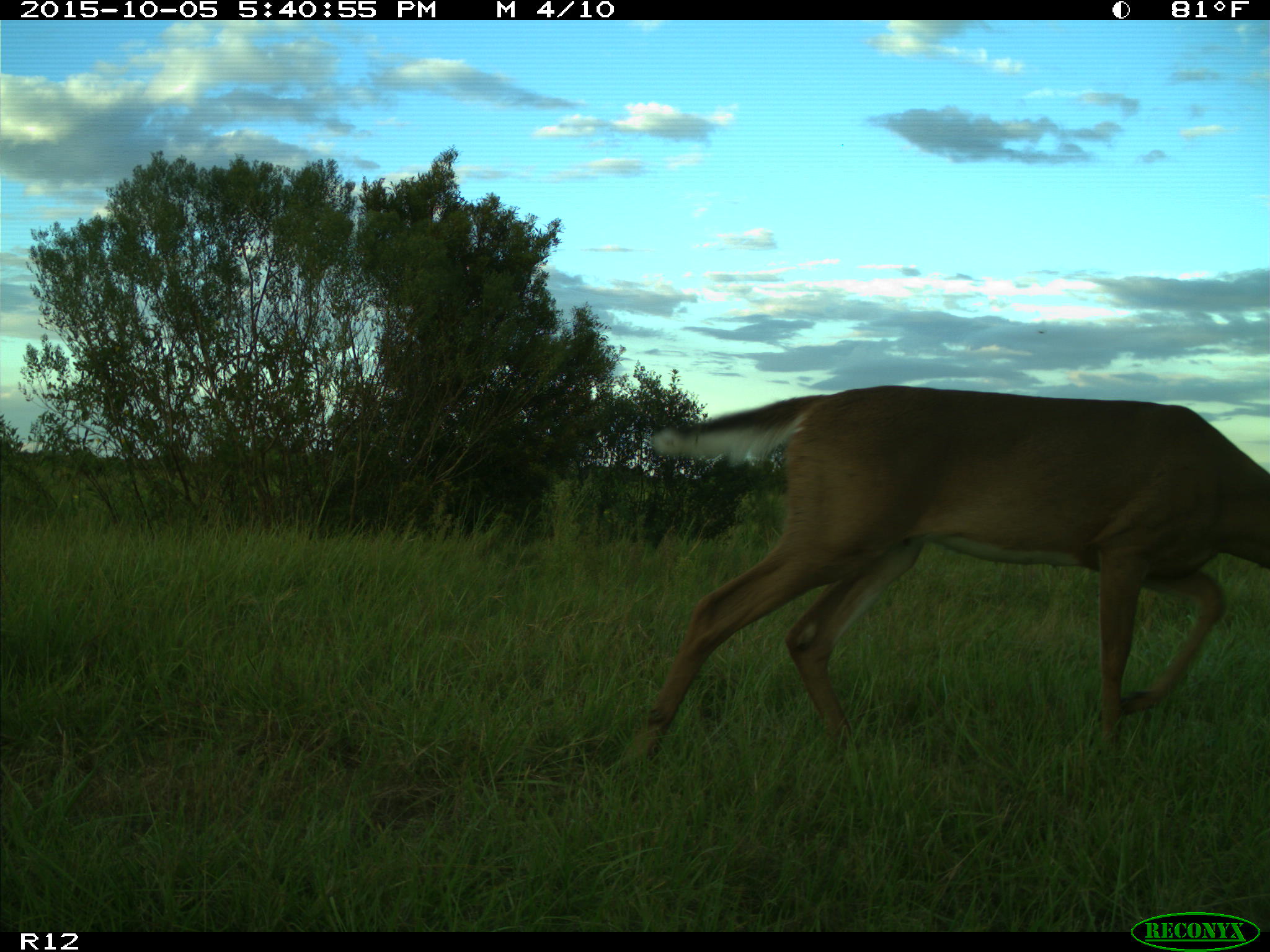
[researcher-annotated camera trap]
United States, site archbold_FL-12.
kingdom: Animalia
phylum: Chordata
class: Mammalia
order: Artiodactyla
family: Cervidae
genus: Odocoileus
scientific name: Odocoileus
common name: deer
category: unidentified deer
Unidentified deer (deer) (Odocoileus).